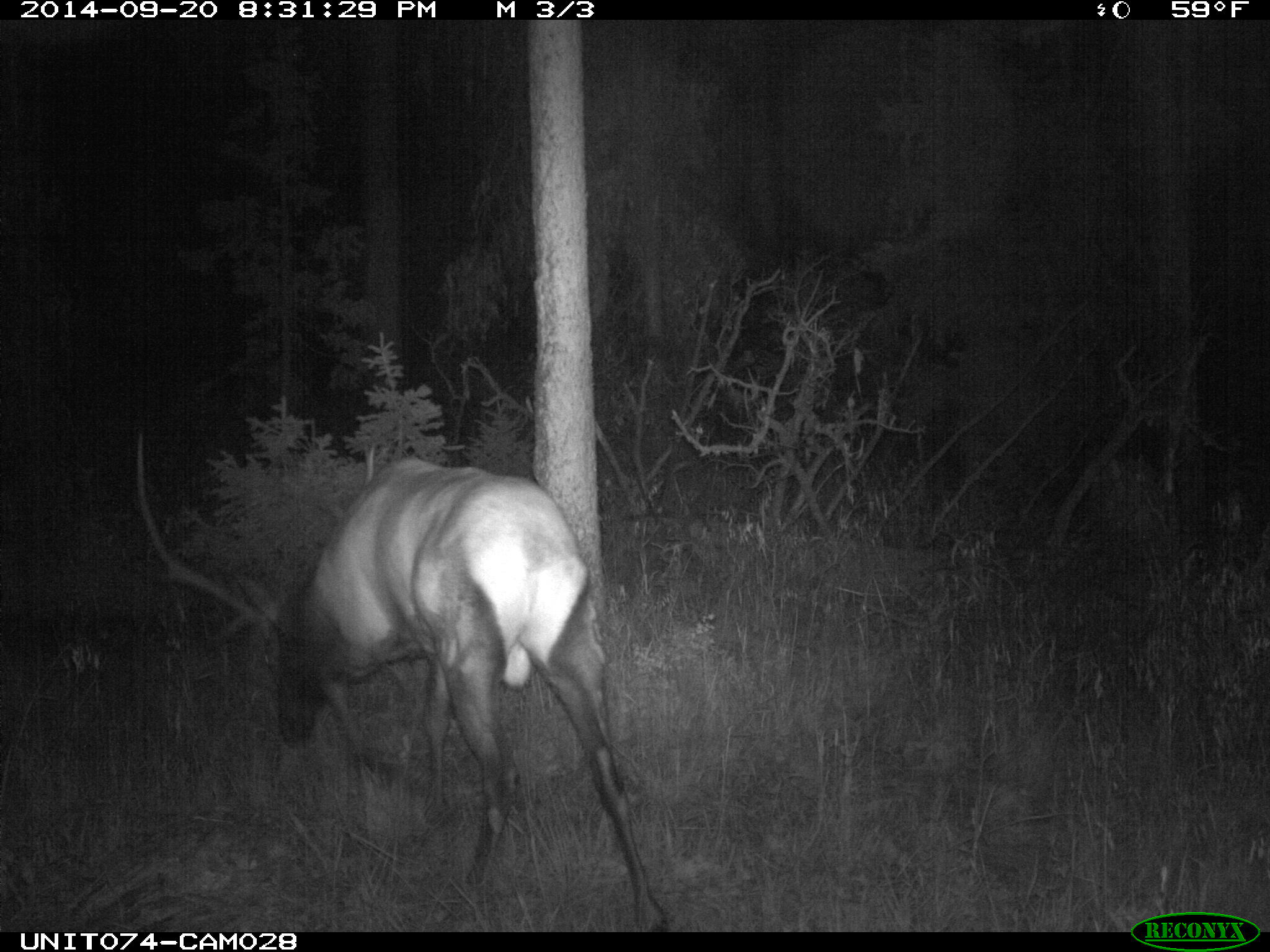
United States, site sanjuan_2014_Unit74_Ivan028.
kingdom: Animalia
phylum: Chordata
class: Mammalia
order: Artiodactyla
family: Cervidae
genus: Cervus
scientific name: Cervus elaphus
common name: red deer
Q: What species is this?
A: Cervus elaphus (red deer).